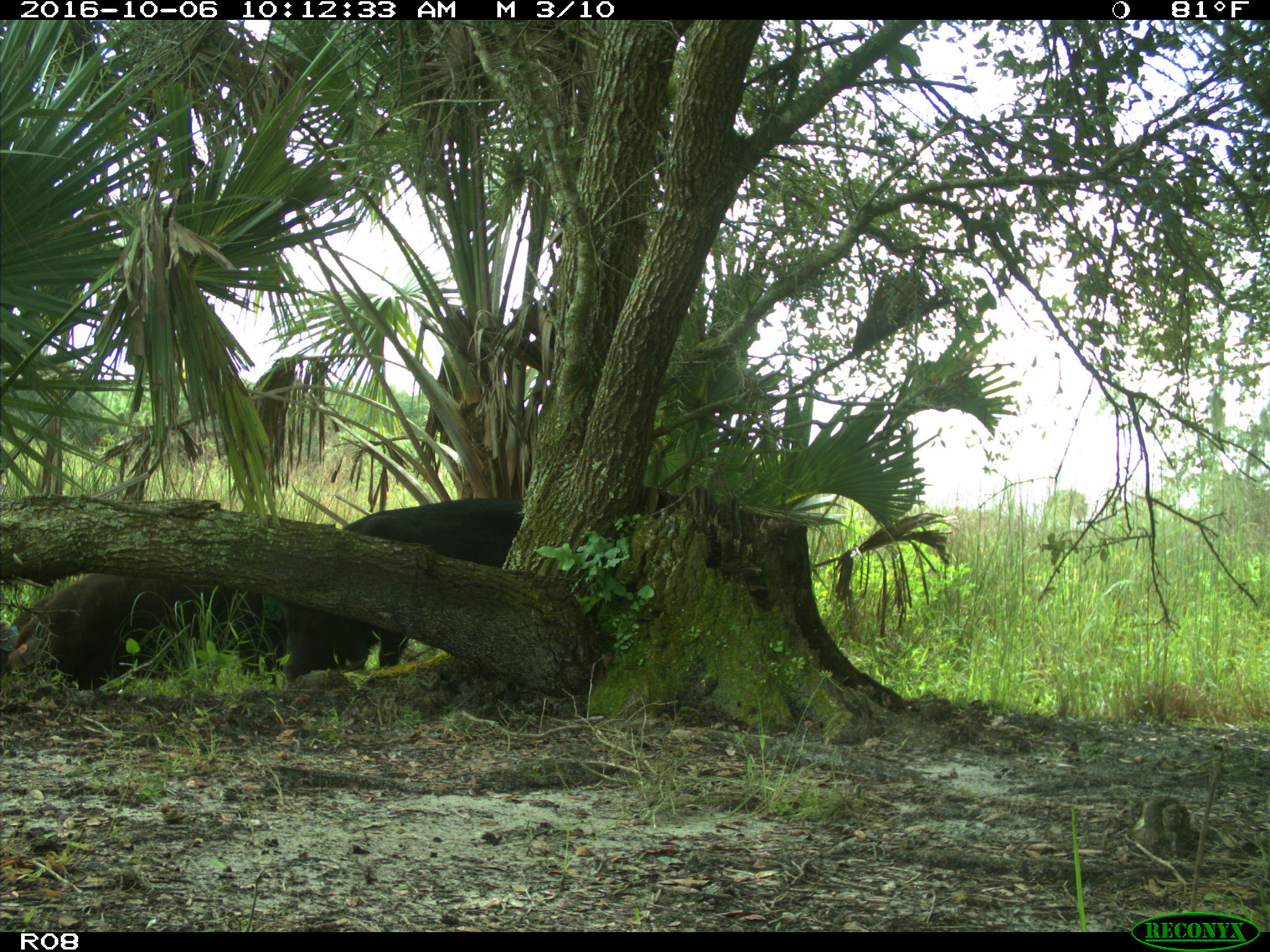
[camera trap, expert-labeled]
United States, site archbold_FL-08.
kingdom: Animalia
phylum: Chordata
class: Mammalia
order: Artiodactyla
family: Suidae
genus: Sus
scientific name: Sus scrofa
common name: wild boar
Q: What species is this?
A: Sus scrofa (wild boar).